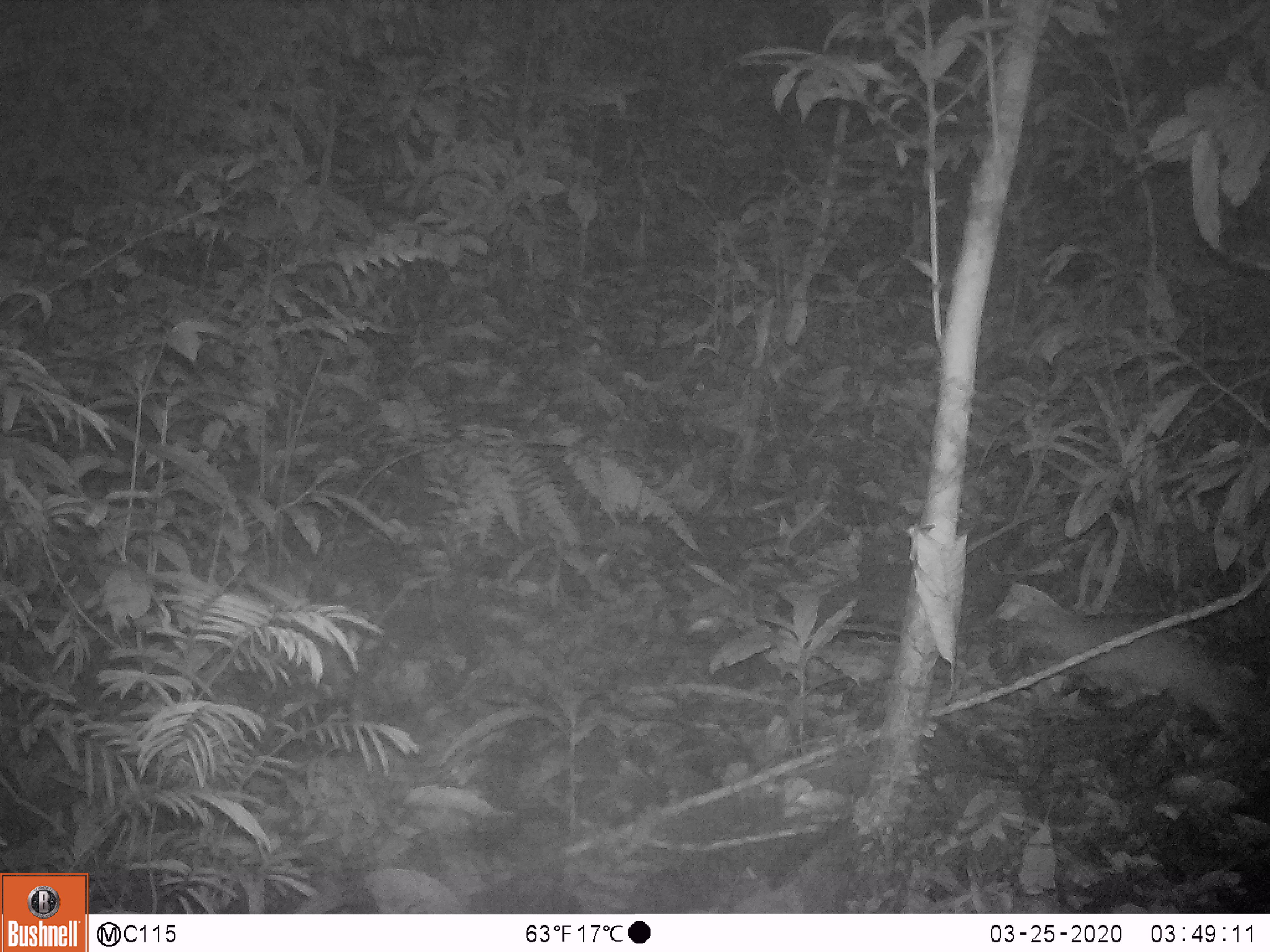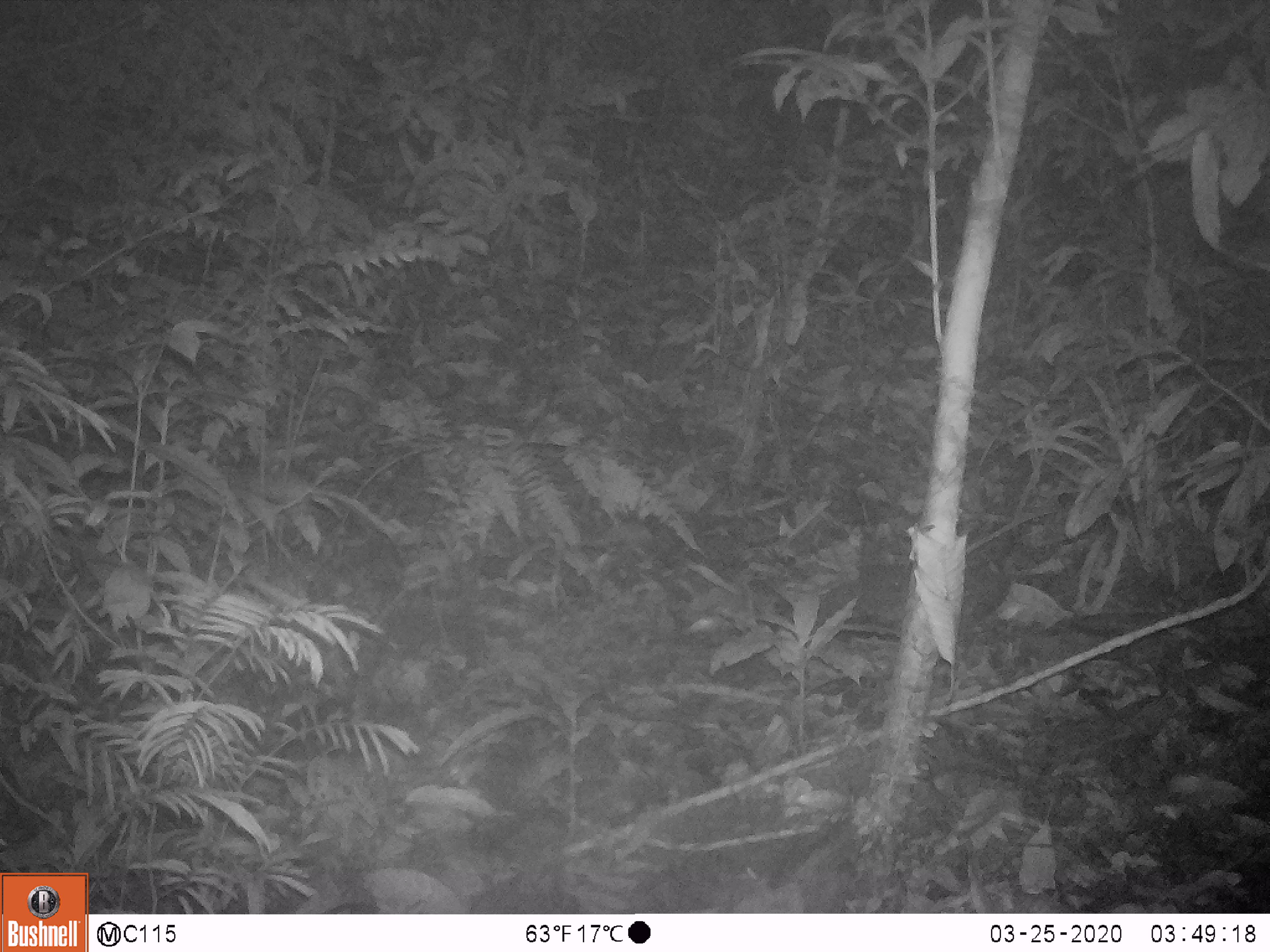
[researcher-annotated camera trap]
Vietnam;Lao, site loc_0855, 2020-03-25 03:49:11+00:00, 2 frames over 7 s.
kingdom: Animalia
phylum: Chordata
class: Mammalia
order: Rodentia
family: Muridae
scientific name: Muridae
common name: old-world mice and rats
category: unidentified murid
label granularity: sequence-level